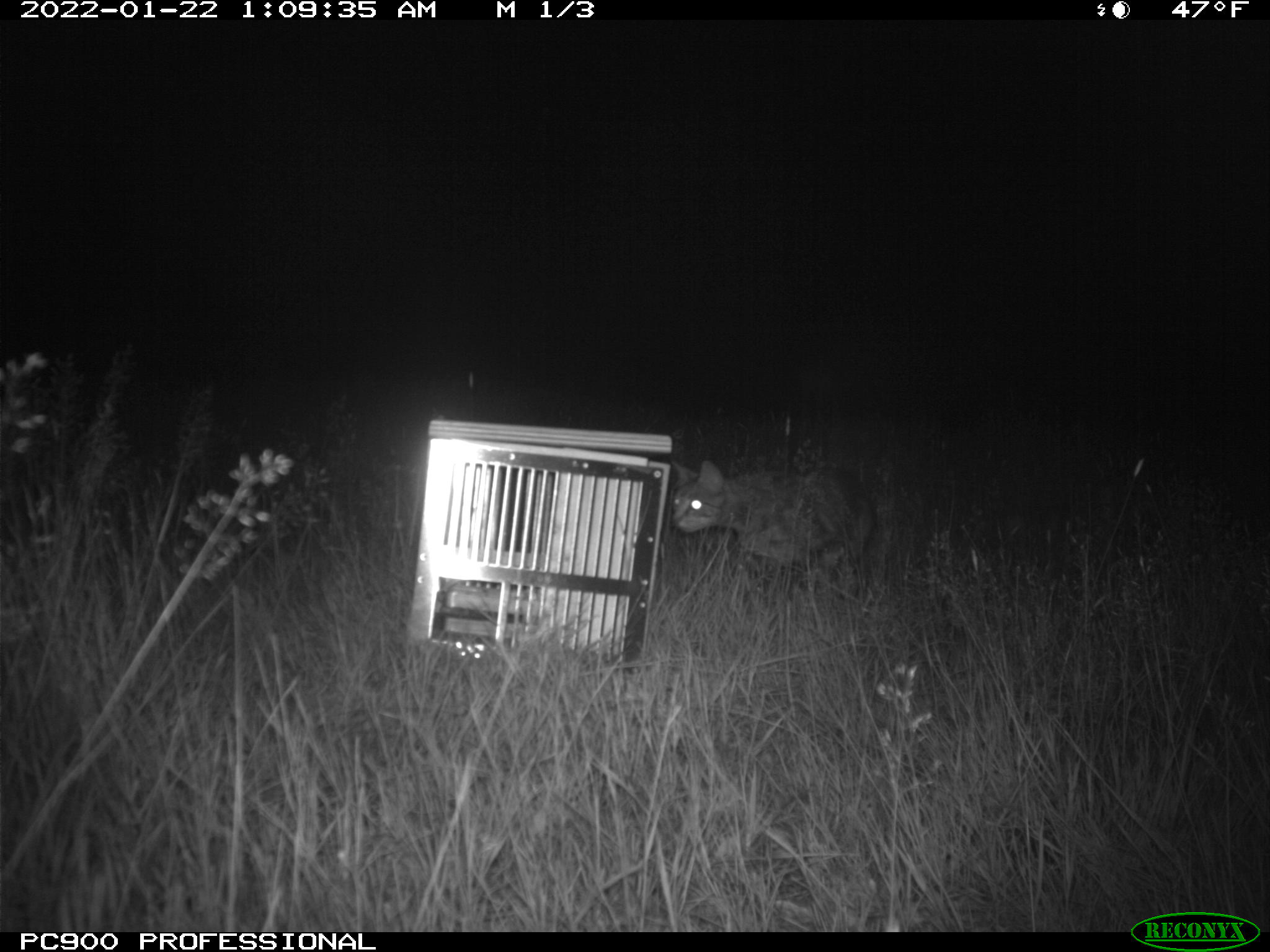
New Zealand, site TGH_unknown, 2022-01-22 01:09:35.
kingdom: Animalia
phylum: Chordata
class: Mammalia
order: Carnivora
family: Felidae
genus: Felis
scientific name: Felis catus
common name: domestic cat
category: cat